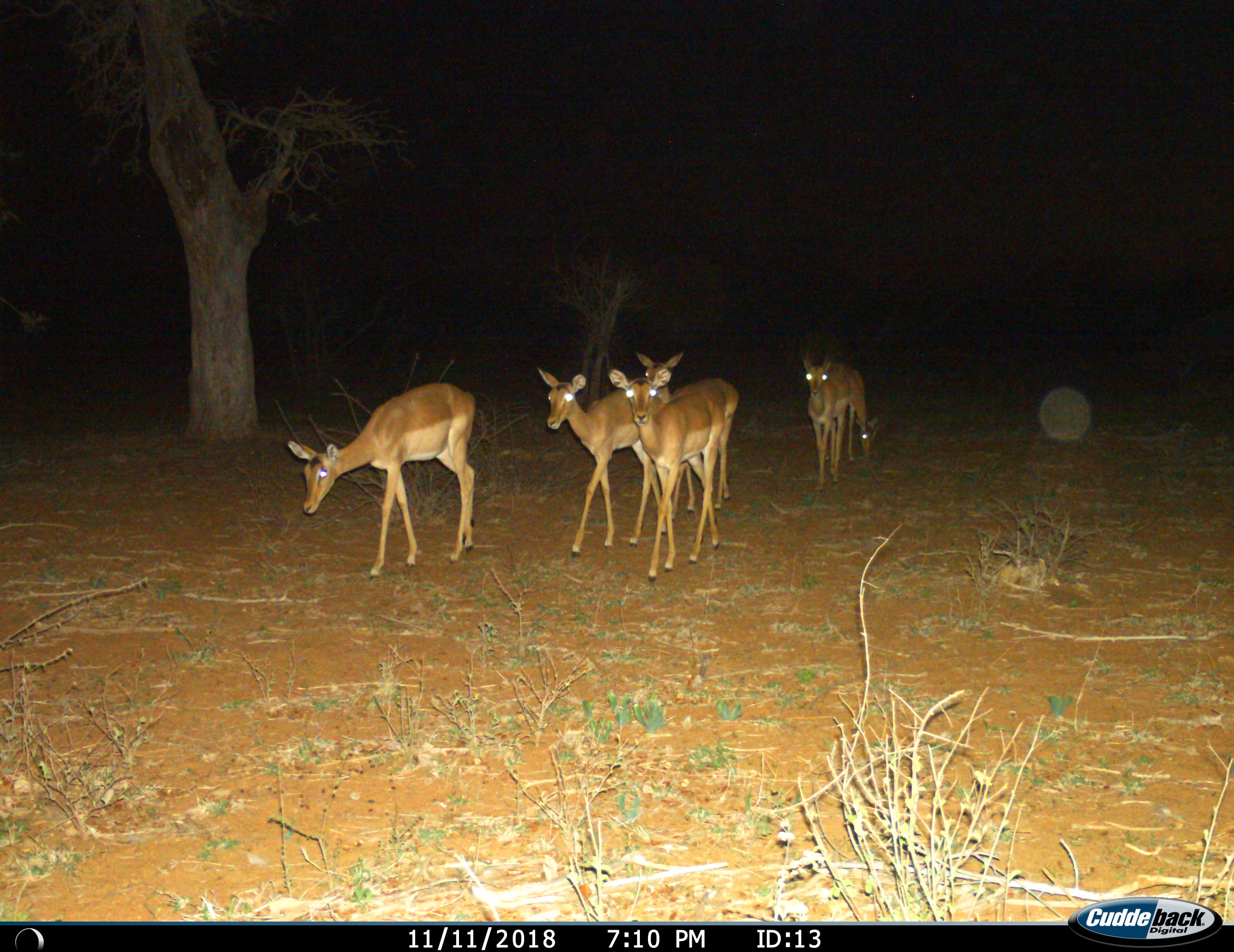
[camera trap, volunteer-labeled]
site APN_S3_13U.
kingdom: Animalia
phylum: Chordata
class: Mammalia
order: Artiodactyla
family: Bovidae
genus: Aepyceros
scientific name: Aepyceros melampus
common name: impala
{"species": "impala (Aepyceros melampus)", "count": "6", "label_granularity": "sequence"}